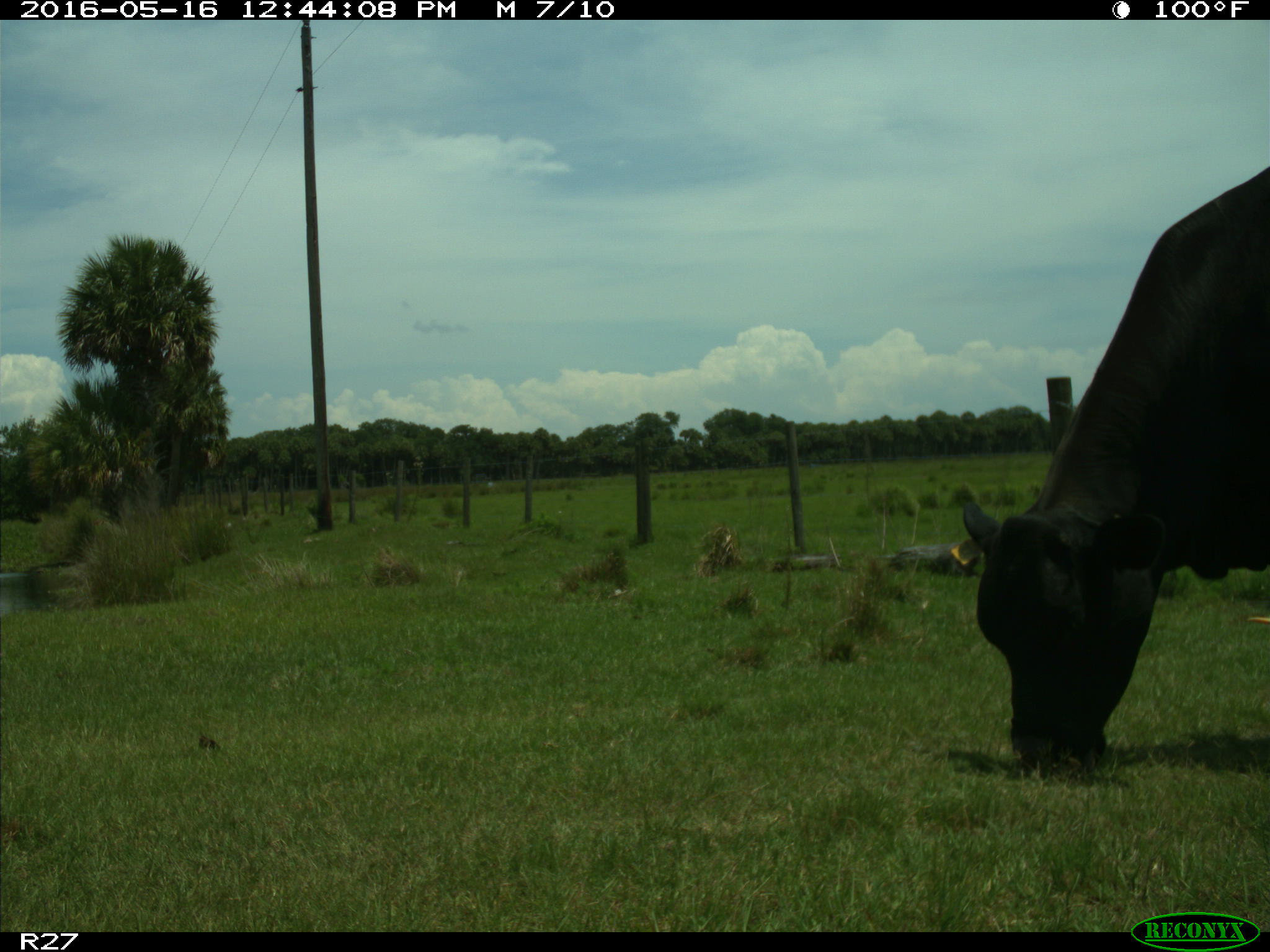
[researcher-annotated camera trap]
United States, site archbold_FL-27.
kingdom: Animalia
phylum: Chordata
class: Mammalia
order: Artiodactyla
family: Bovidae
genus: Bos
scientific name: Bos taurus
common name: domestic cow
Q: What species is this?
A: Bos taurus (domestic cow).